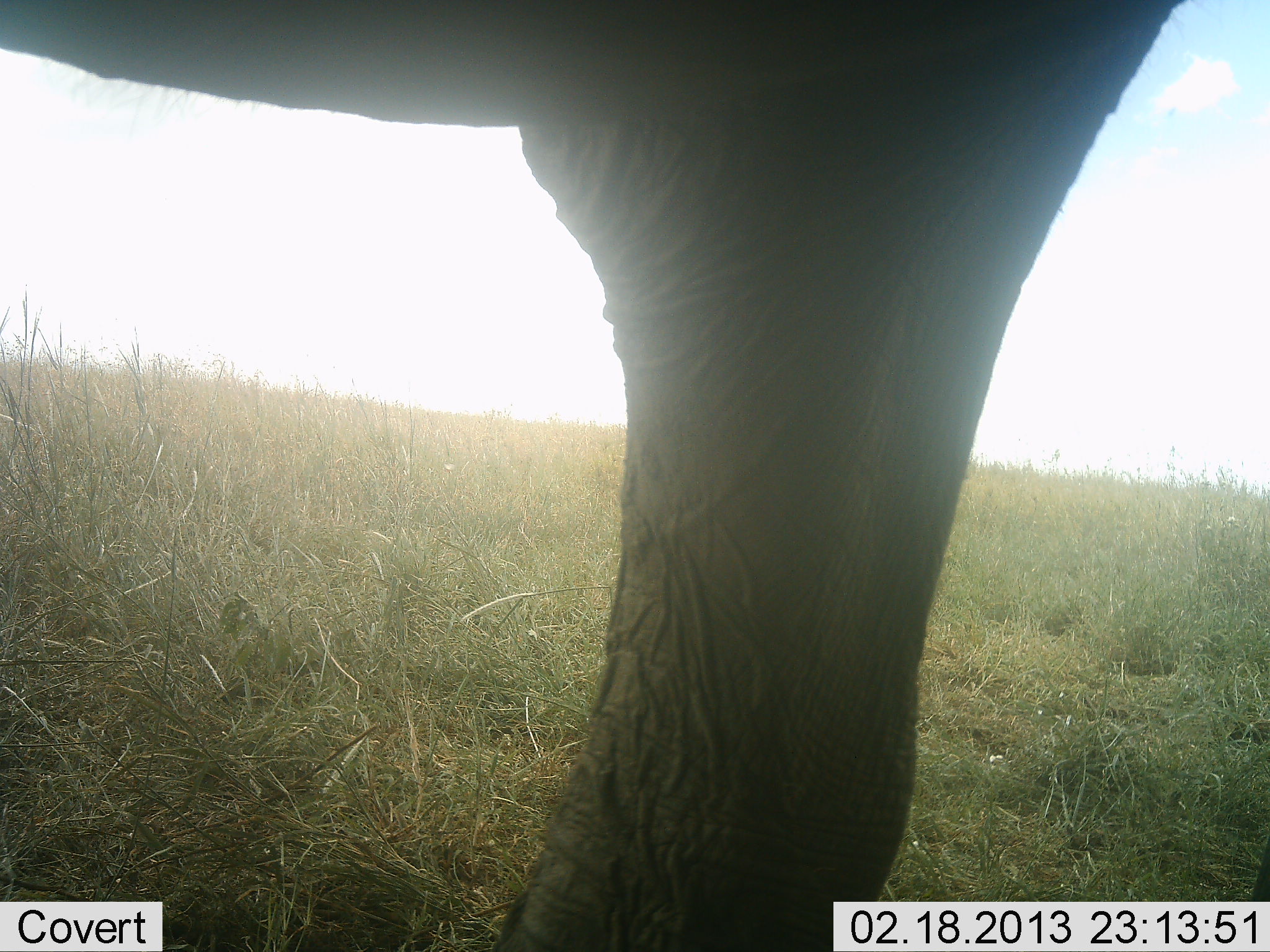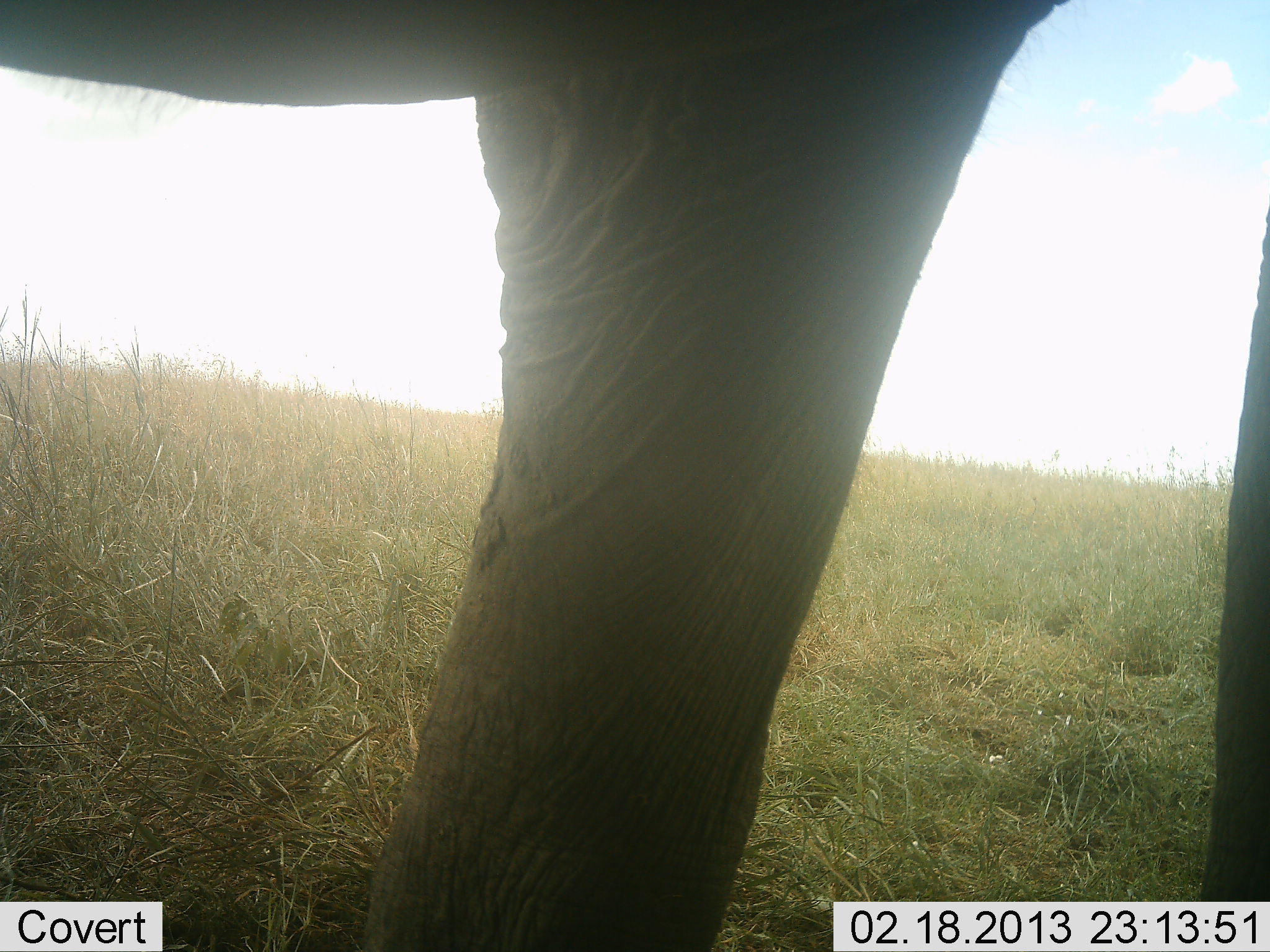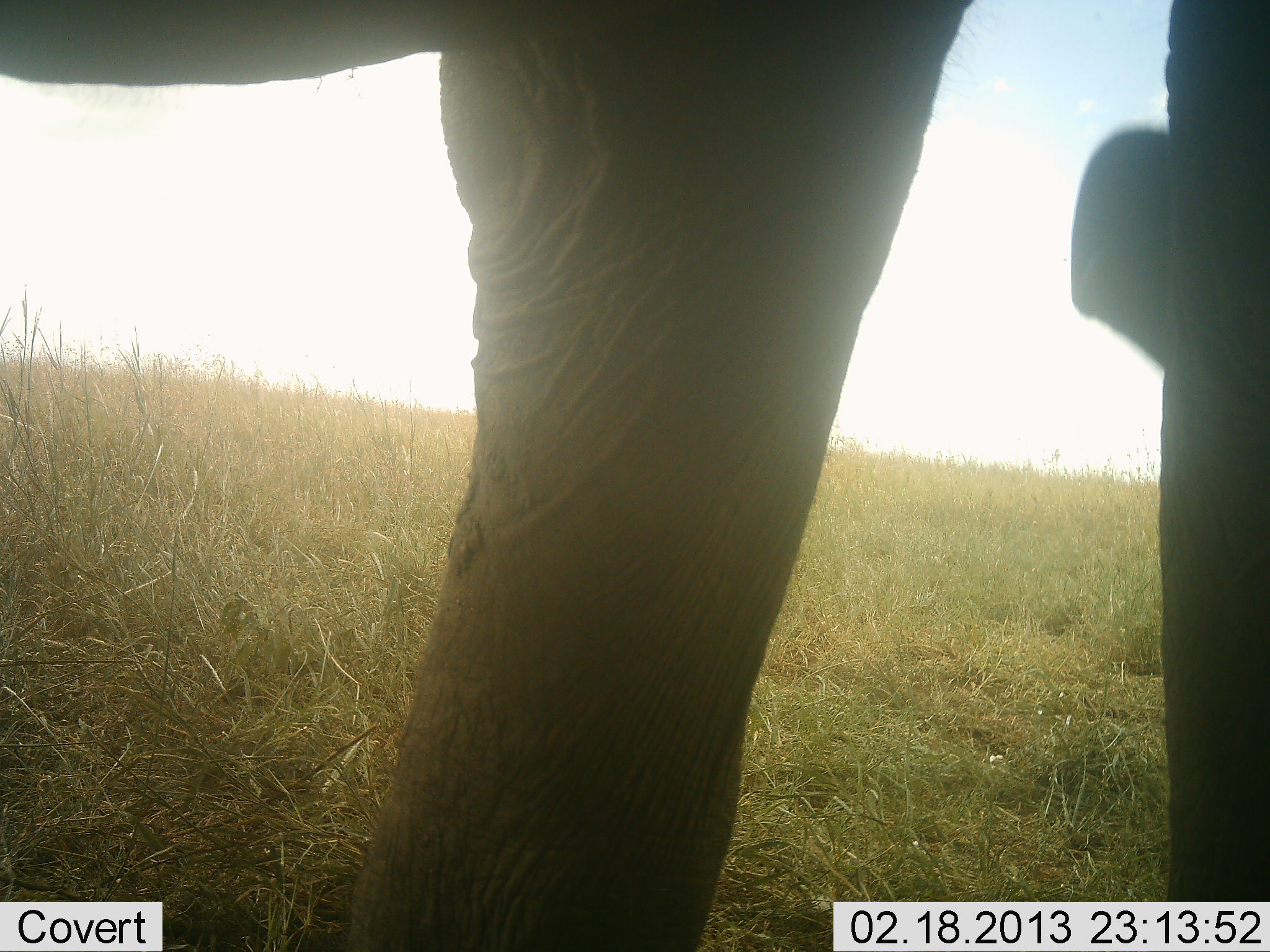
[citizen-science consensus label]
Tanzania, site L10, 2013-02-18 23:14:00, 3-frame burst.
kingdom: Animalia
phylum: Chordata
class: Mammalia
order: Proboscidea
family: Elephantidae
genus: Loxodonta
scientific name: Loxodonta africana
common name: african bush elephant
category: elephant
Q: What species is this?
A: Elephant (african bush elephant) (Loxodonta africana).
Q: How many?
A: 1.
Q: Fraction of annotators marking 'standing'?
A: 63%.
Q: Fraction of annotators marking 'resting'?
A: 0%.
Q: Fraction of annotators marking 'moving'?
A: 42%.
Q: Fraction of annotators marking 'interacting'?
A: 0%.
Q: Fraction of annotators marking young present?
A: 0%.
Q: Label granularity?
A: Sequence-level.